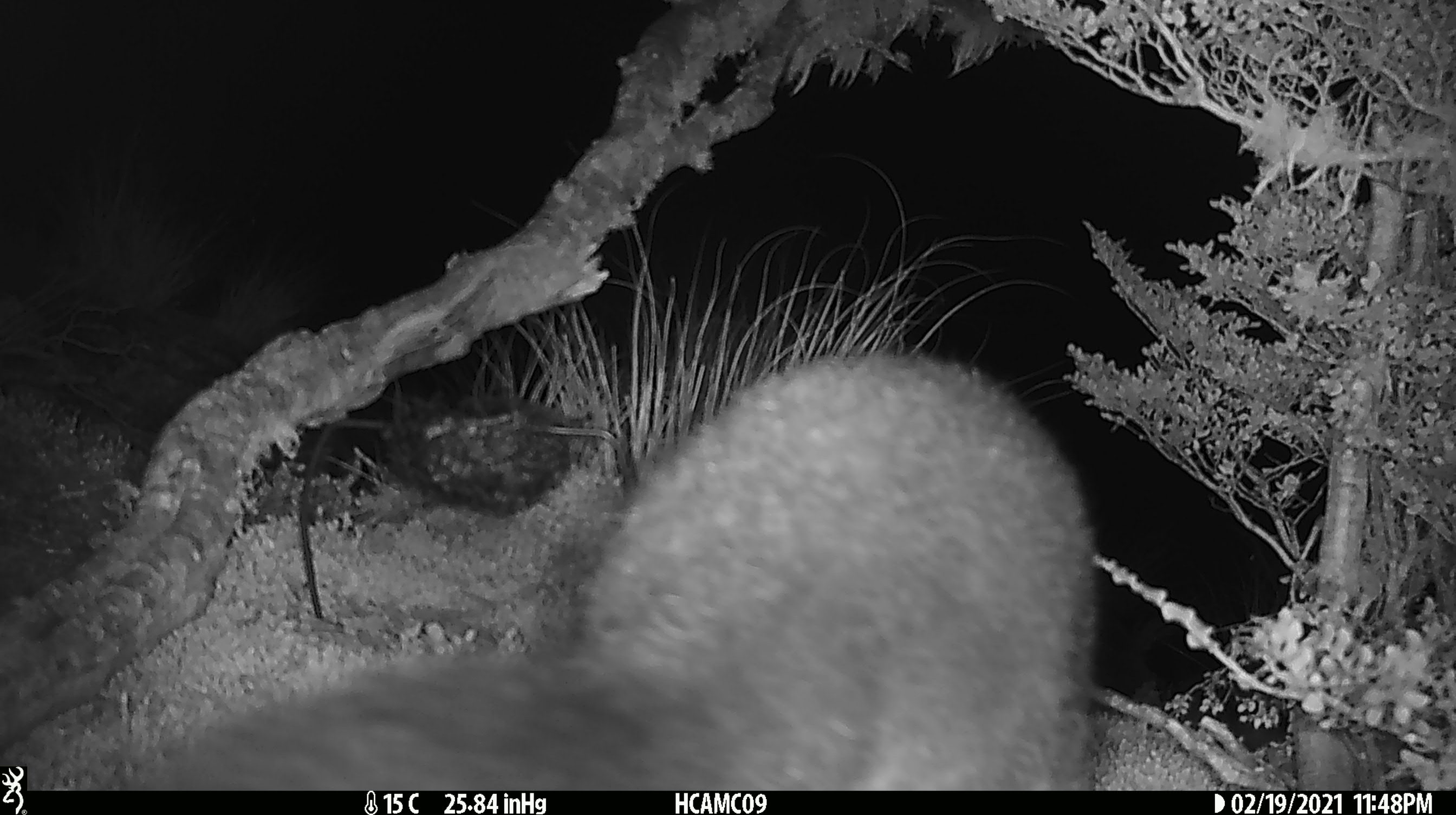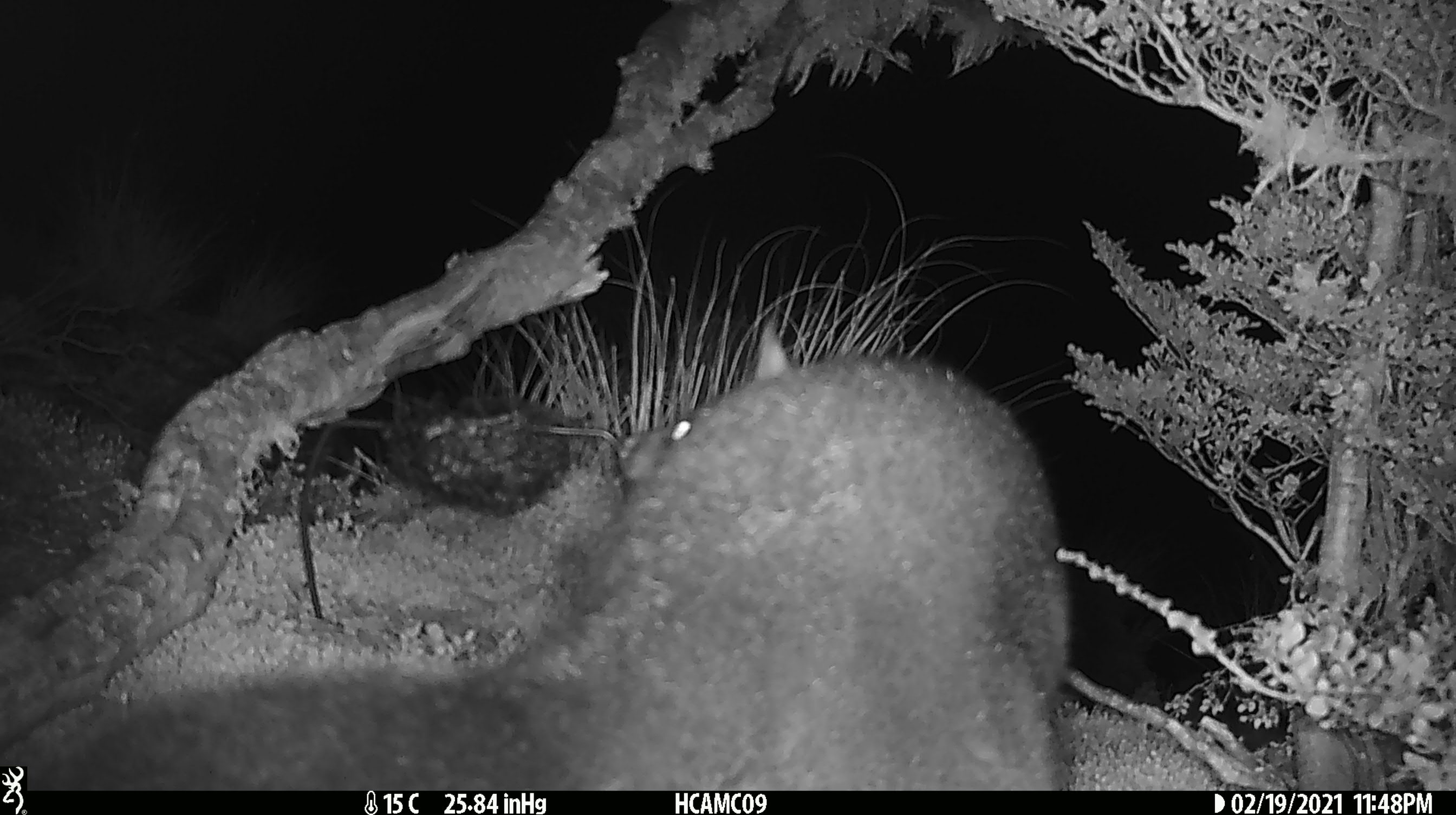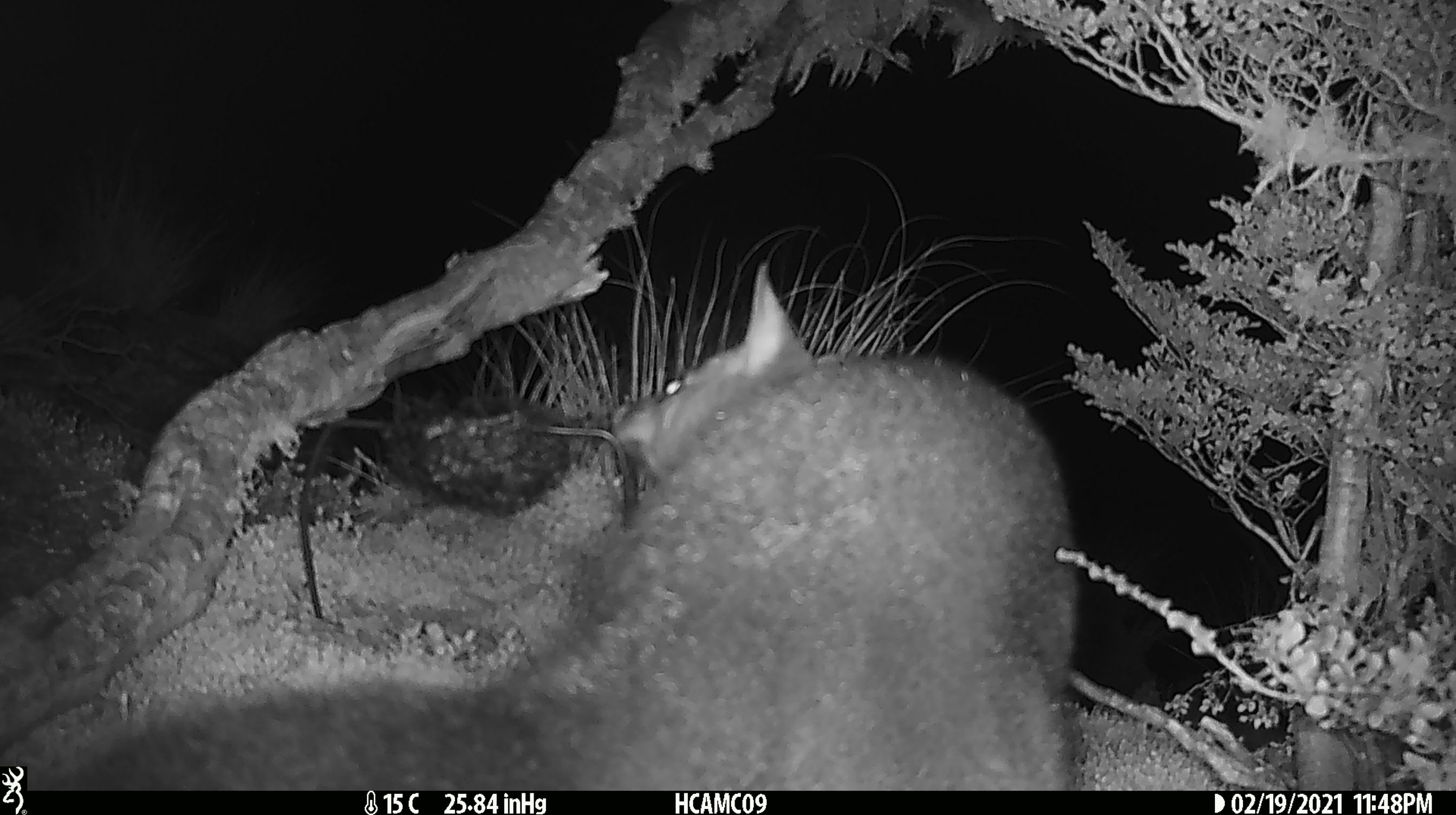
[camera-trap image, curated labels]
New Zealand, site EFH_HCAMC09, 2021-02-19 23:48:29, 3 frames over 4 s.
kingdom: Animalia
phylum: Chordata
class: Mammalia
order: Diprotodontia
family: Phalangeridae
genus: Trichosurus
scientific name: Trichosurus vulpecula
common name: common brushtail possum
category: possum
Possum (common brushtail possum) (Trichosurus vulpecula).